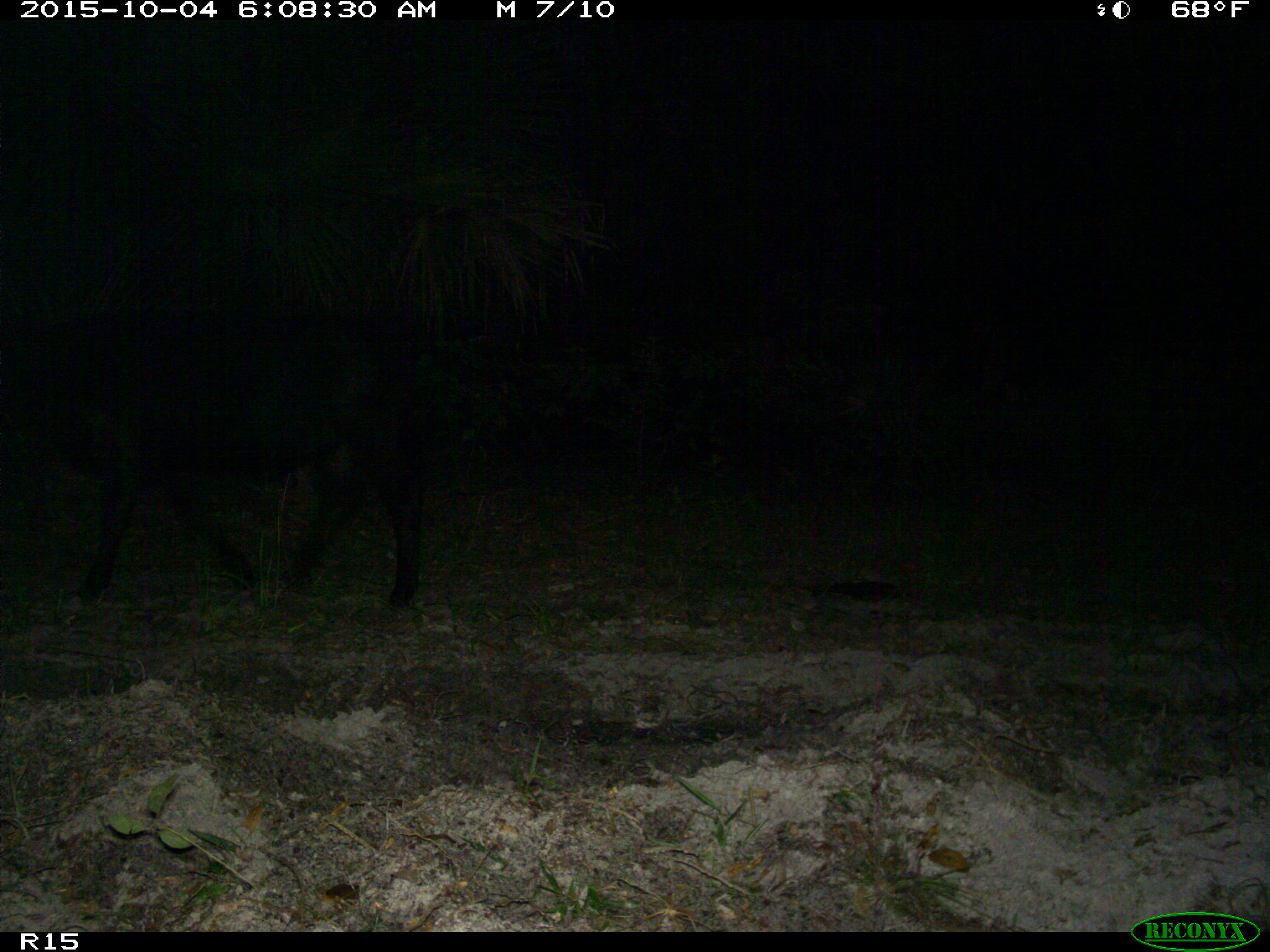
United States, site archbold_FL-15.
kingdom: Animalia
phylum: Chordata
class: Mammalia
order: Artiodactyla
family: Bovidae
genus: Bos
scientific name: Bos taurus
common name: domestic cow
Bos taurus (domestic cow).